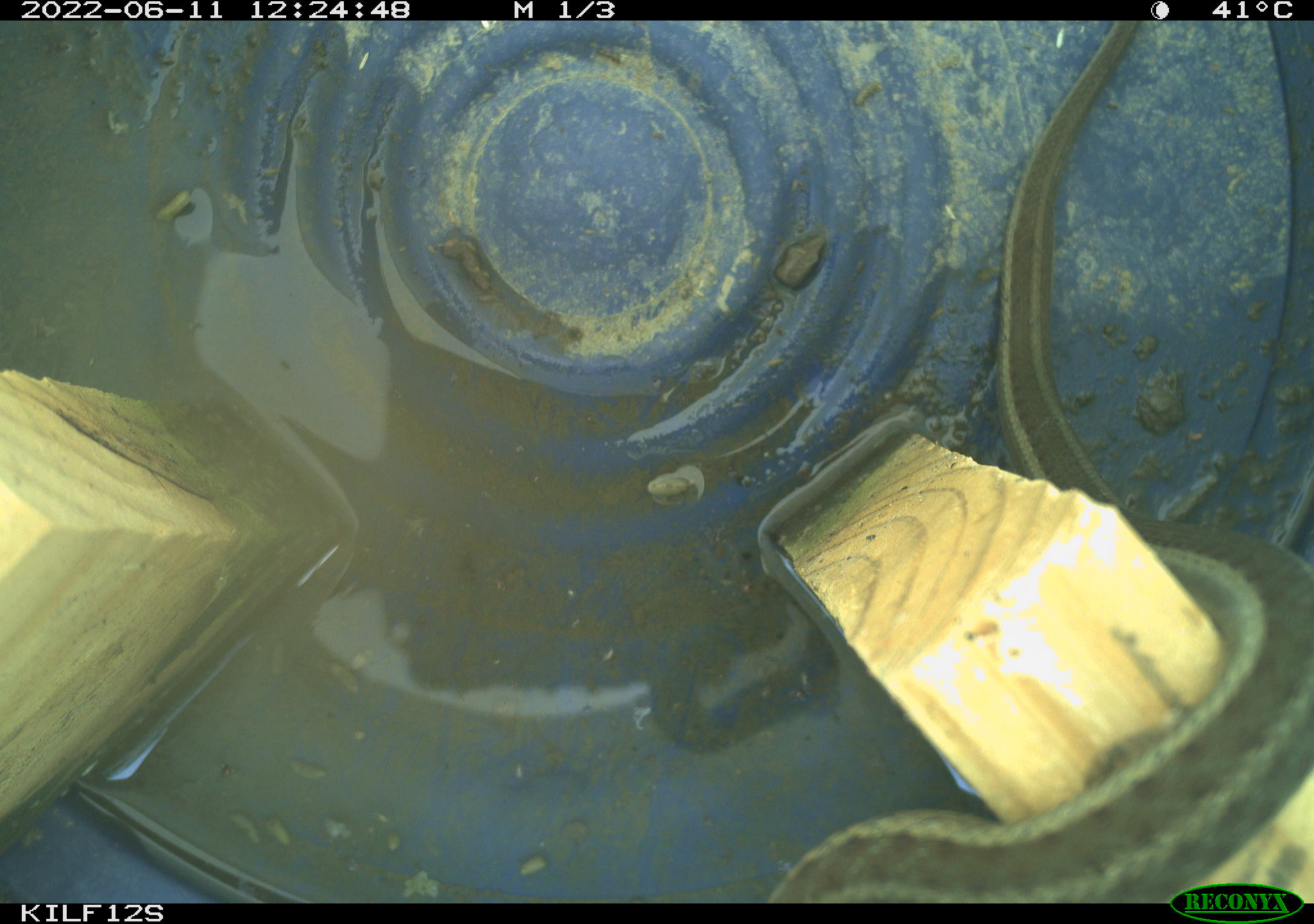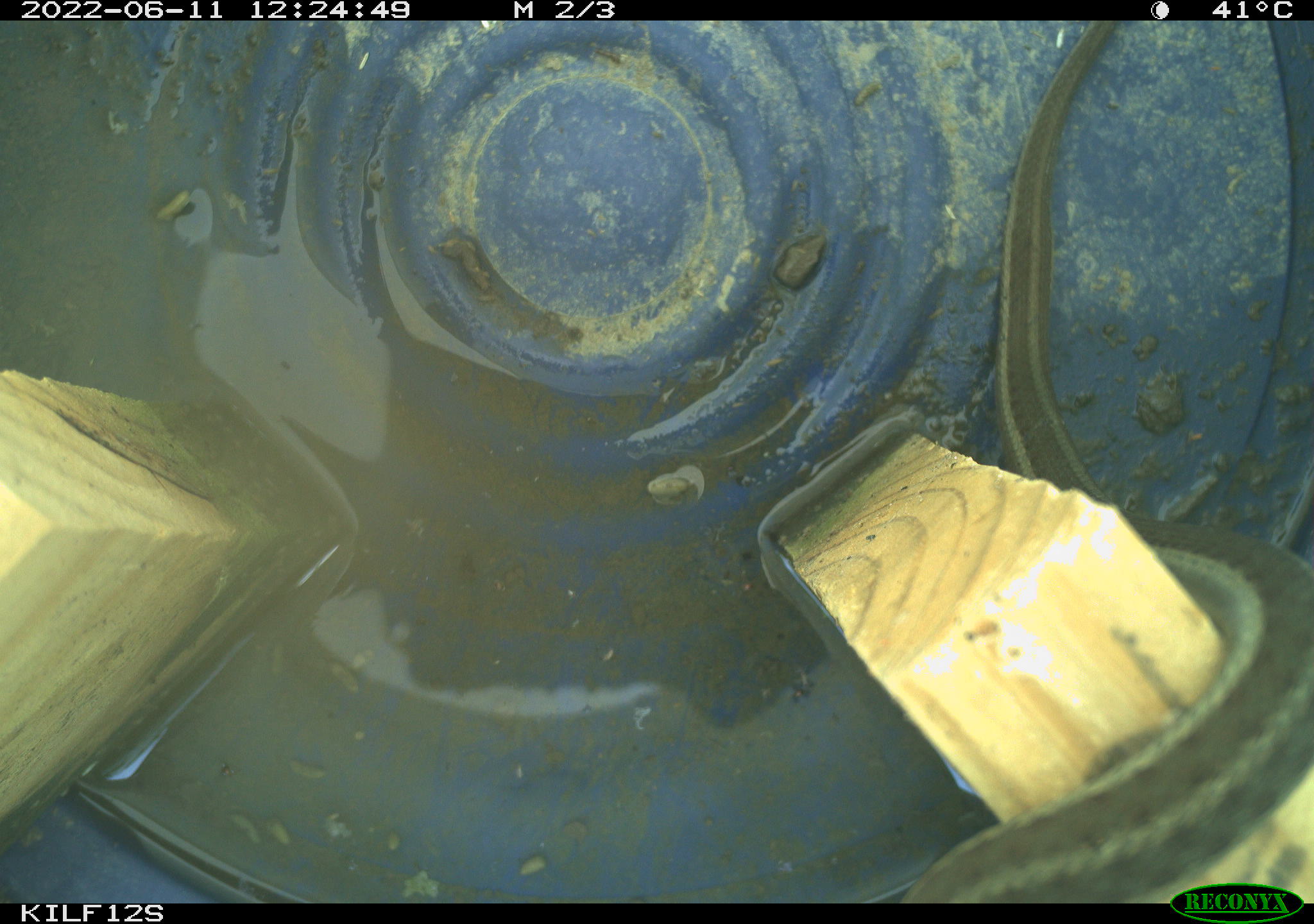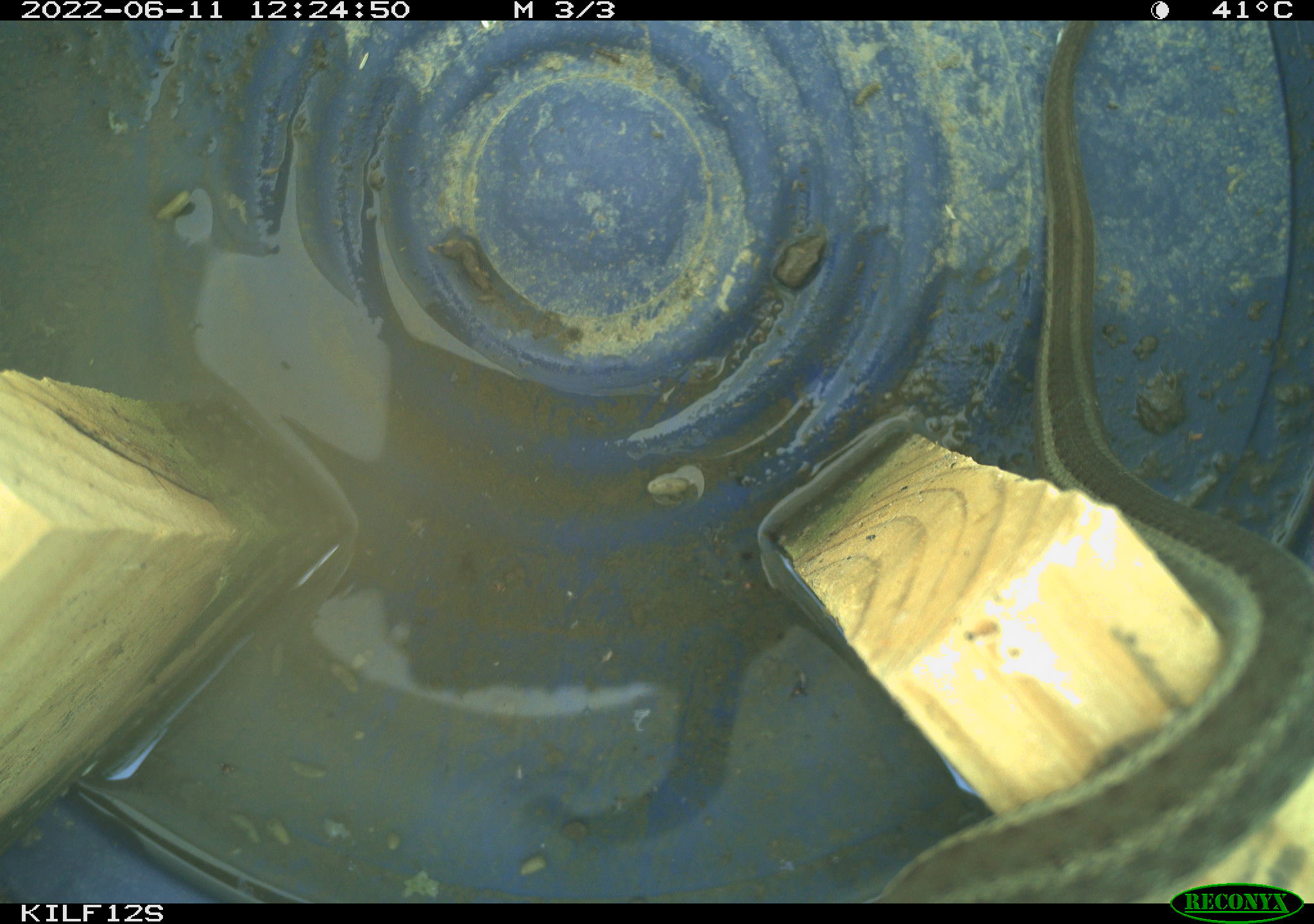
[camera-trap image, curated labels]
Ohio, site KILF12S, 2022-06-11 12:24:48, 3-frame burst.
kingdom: Animalia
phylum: Chordata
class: Reptilia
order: Squamata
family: Colubridae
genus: Thamnophis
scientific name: Thamnophis sirtalis sirtalis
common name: eastern gartersnake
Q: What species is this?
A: Eastern gartersnake (Thamnophis sirtalis sirtalis).